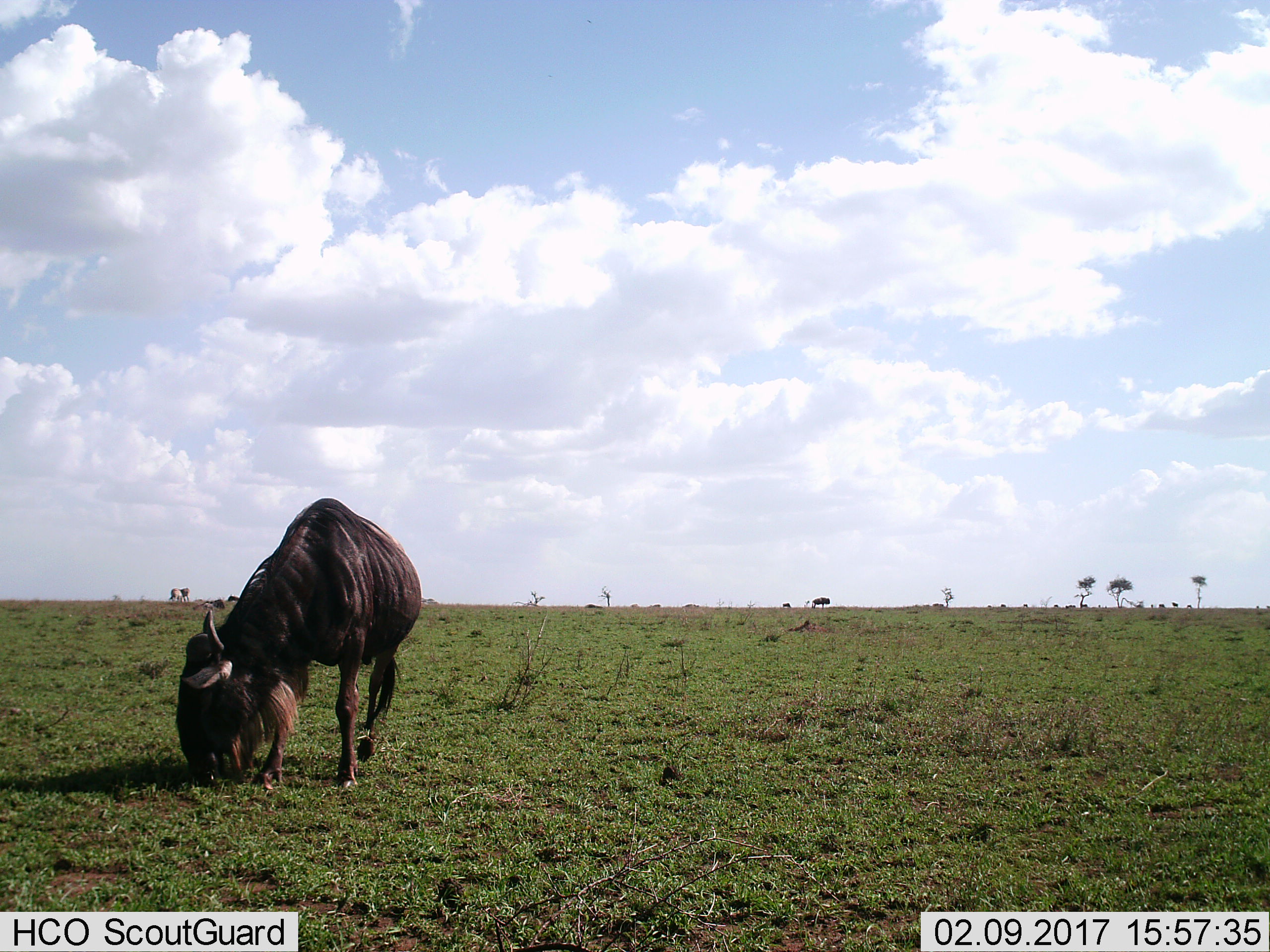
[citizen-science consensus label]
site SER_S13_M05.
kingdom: Animalia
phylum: Chordata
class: Mammalia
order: Artiodactyla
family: Bovidae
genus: Connochaetes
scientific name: Connochaetes taurinus taurinus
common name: blue wildebeest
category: wildebeestblue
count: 1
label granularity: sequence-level